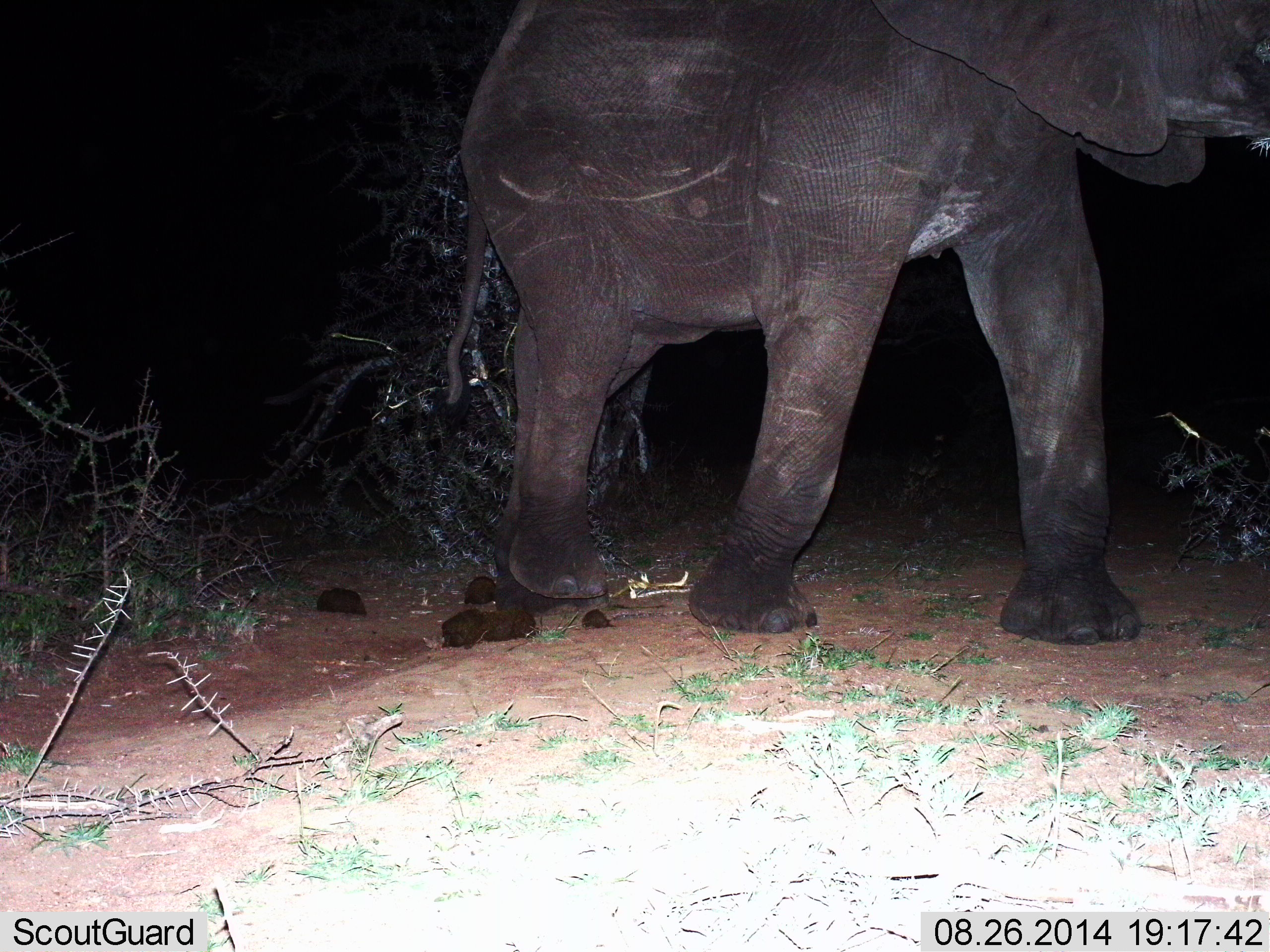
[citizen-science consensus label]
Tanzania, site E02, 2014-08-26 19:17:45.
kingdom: Animalia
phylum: Chordata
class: Mammalia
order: Proboscidea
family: Elephantidae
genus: Loxodonta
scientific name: Loxodonta africana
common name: african bush elephant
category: elephant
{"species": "elephant (african bush elephant) (Loxodonta africana)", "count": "1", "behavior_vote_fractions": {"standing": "10%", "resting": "0%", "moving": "80%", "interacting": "0%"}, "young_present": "0%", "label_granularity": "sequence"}